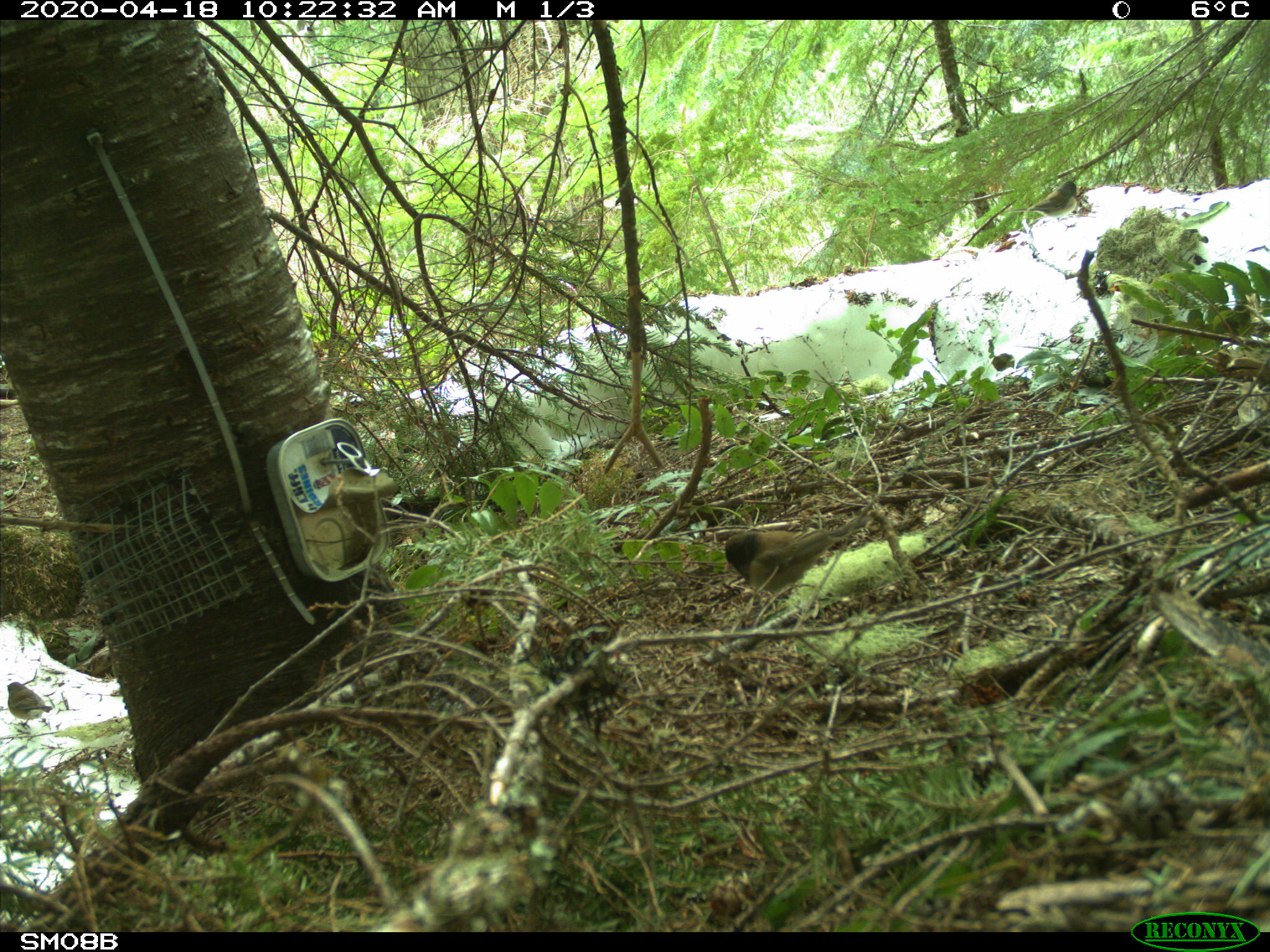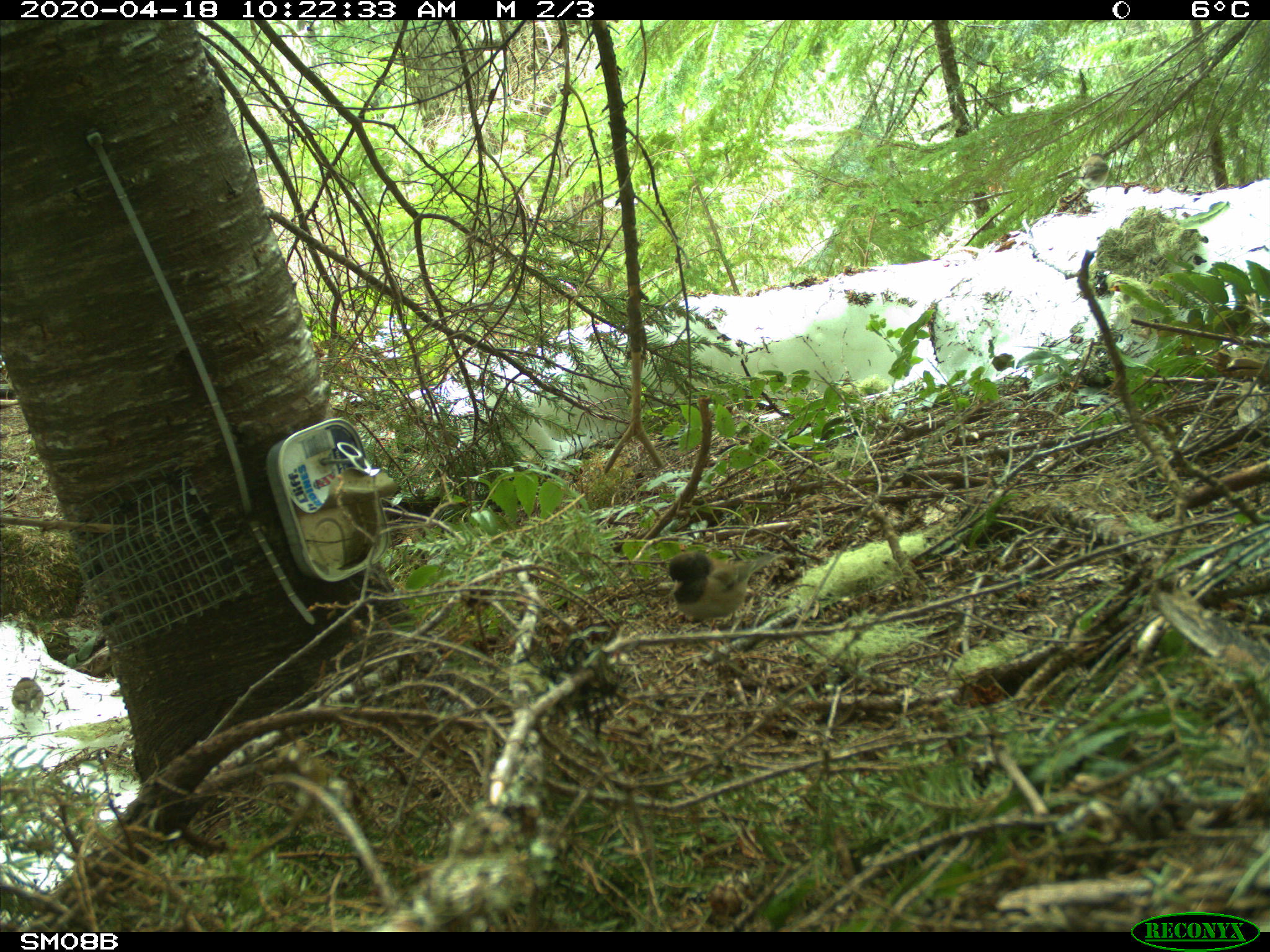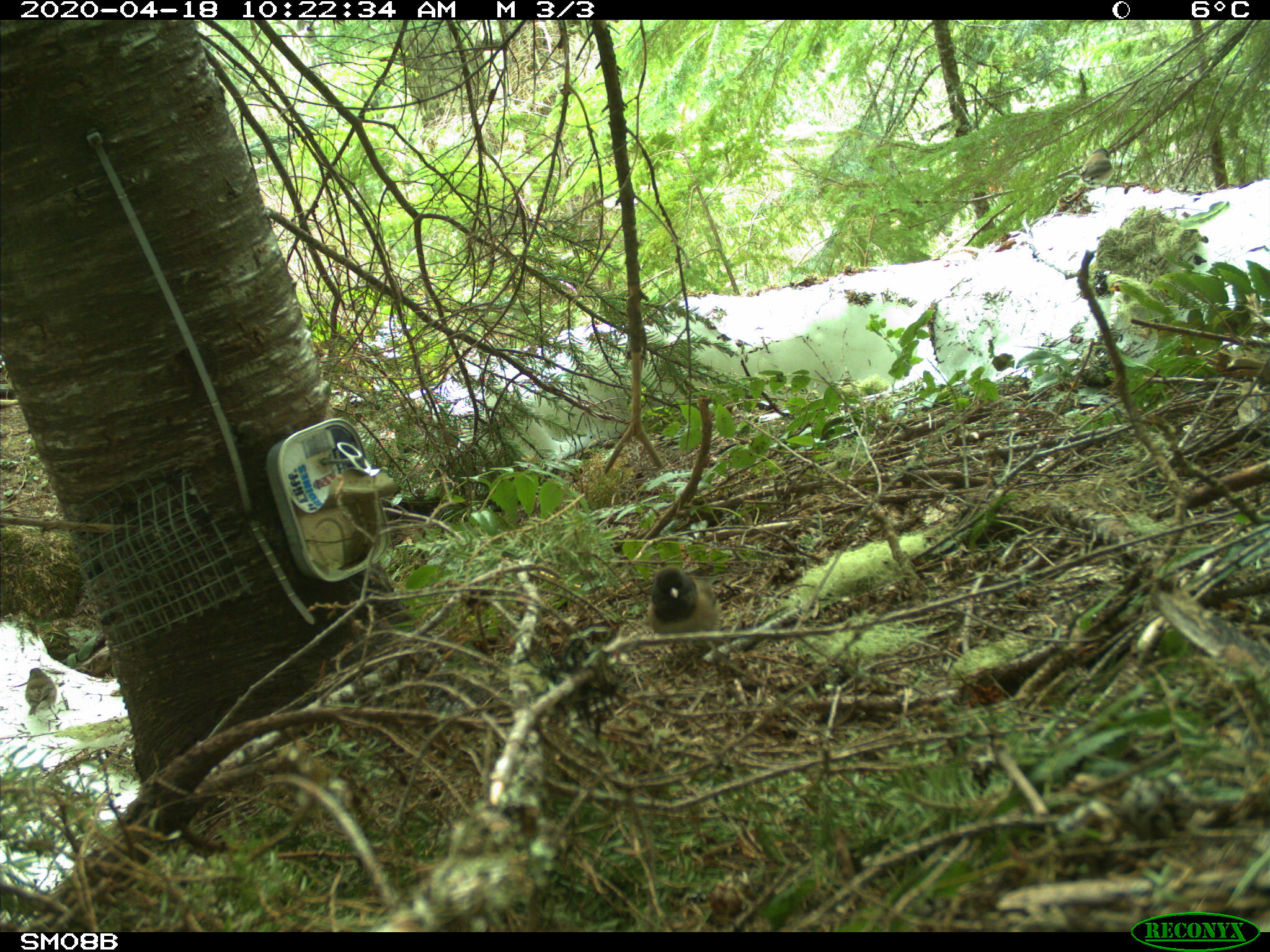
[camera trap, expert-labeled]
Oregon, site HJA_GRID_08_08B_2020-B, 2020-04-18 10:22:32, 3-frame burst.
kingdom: Animalia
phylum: Chordata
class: Aves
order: Passeriformes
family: Passerellidae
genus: Junco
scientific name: Junco hyemalis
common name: dark-eyed junco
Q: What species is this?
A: Dark-eyed junco (Junco hyemalis).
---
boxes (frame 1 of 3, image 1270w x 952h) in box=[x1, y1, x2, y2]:
dark-eyed junco: box=[712, 515, 867, 626]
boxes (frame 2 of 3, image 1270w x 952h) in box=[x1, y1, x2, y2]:
dark-eyed junco: box=[650, 526, 798, 641]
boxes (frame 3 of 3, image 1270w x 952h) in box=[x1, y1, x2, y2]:
dark-eyed junco: box=[617, 559, 719, 652]; box=[7, 665, 72, 733]